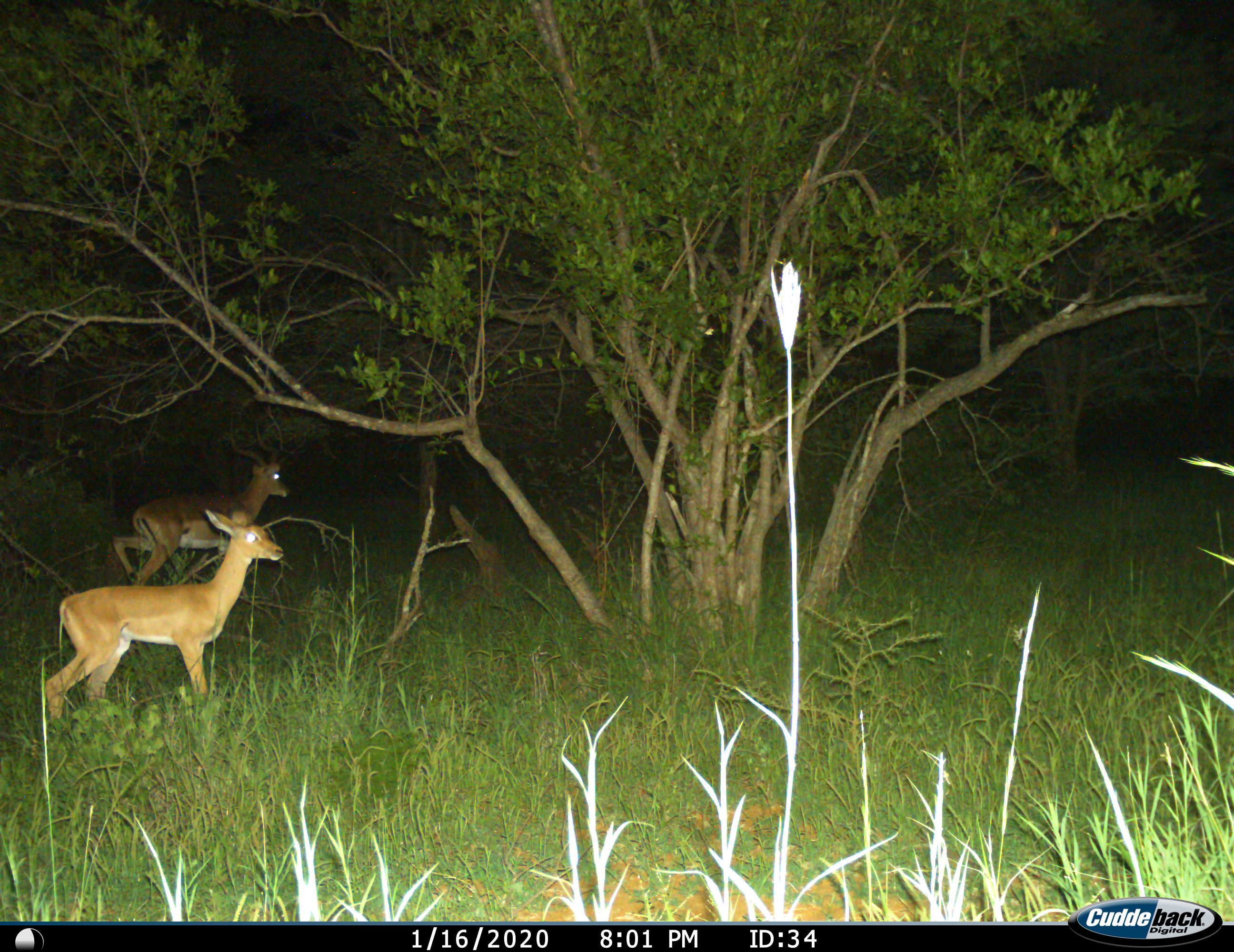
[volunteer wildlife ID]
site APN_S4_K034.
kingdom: Animalia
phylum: Chordata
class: Mammalia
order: Artiodactyla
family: Bovidae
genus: Aepyceros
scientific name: Aepyceros melampus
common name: impala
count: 2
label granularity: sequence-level